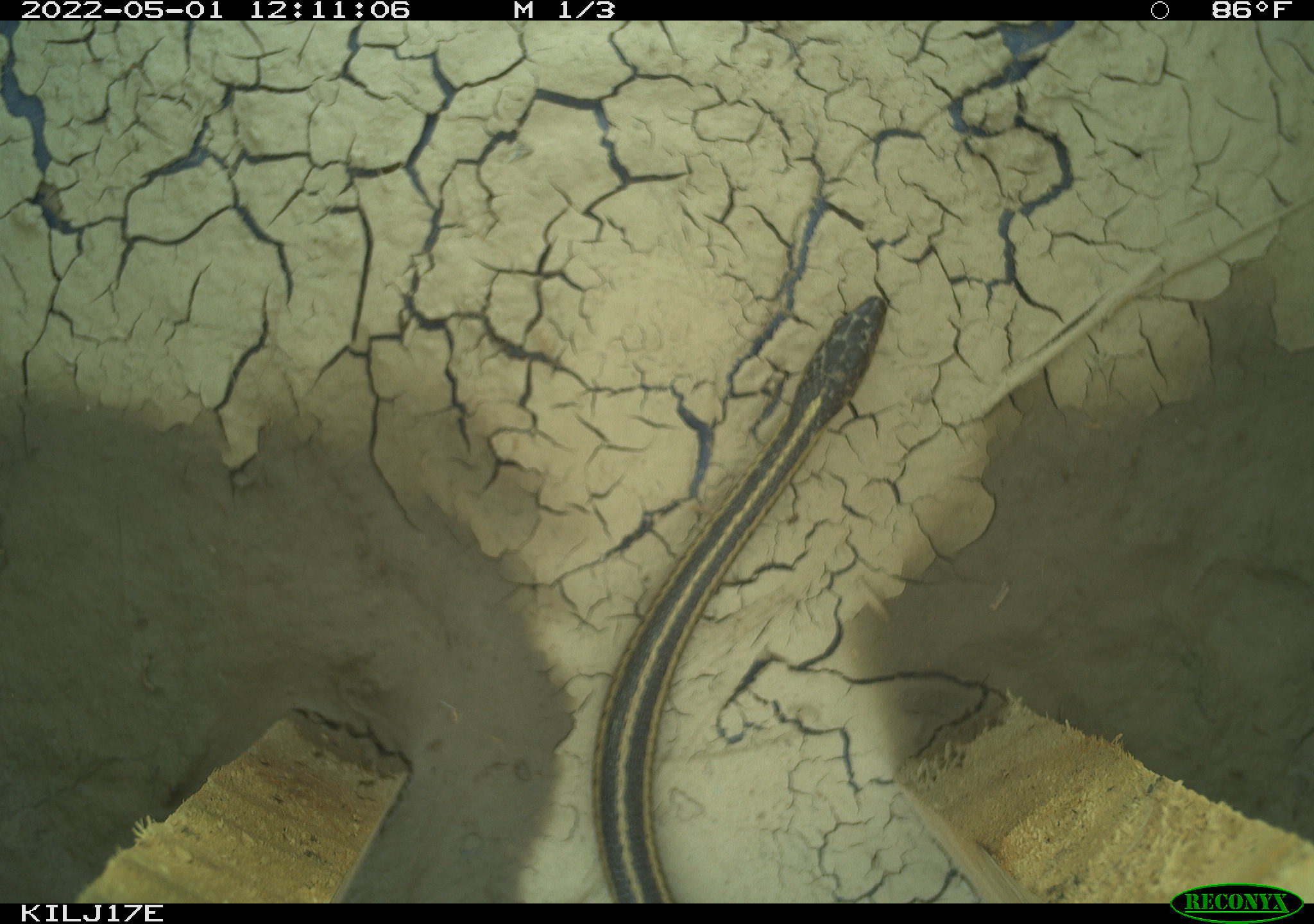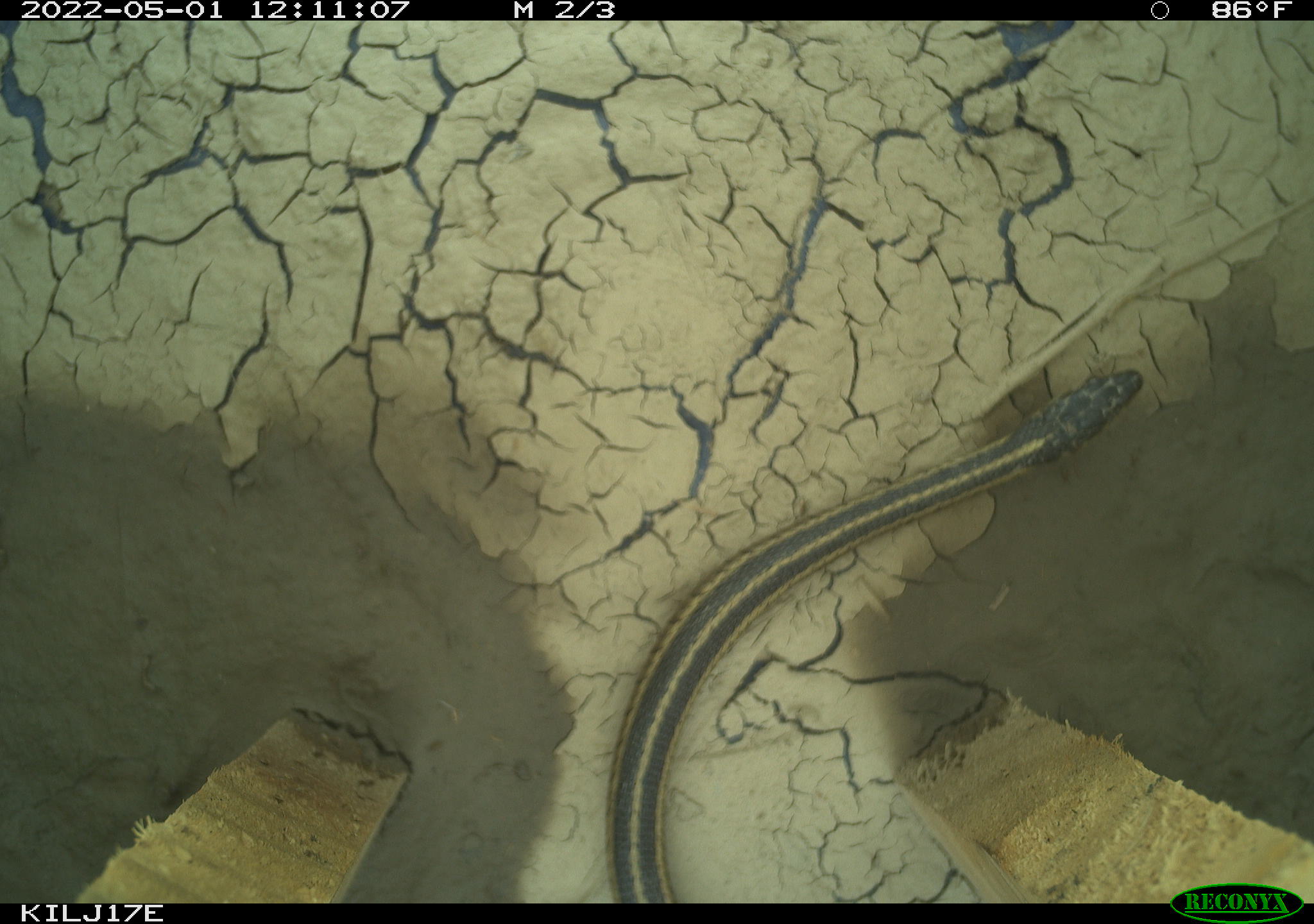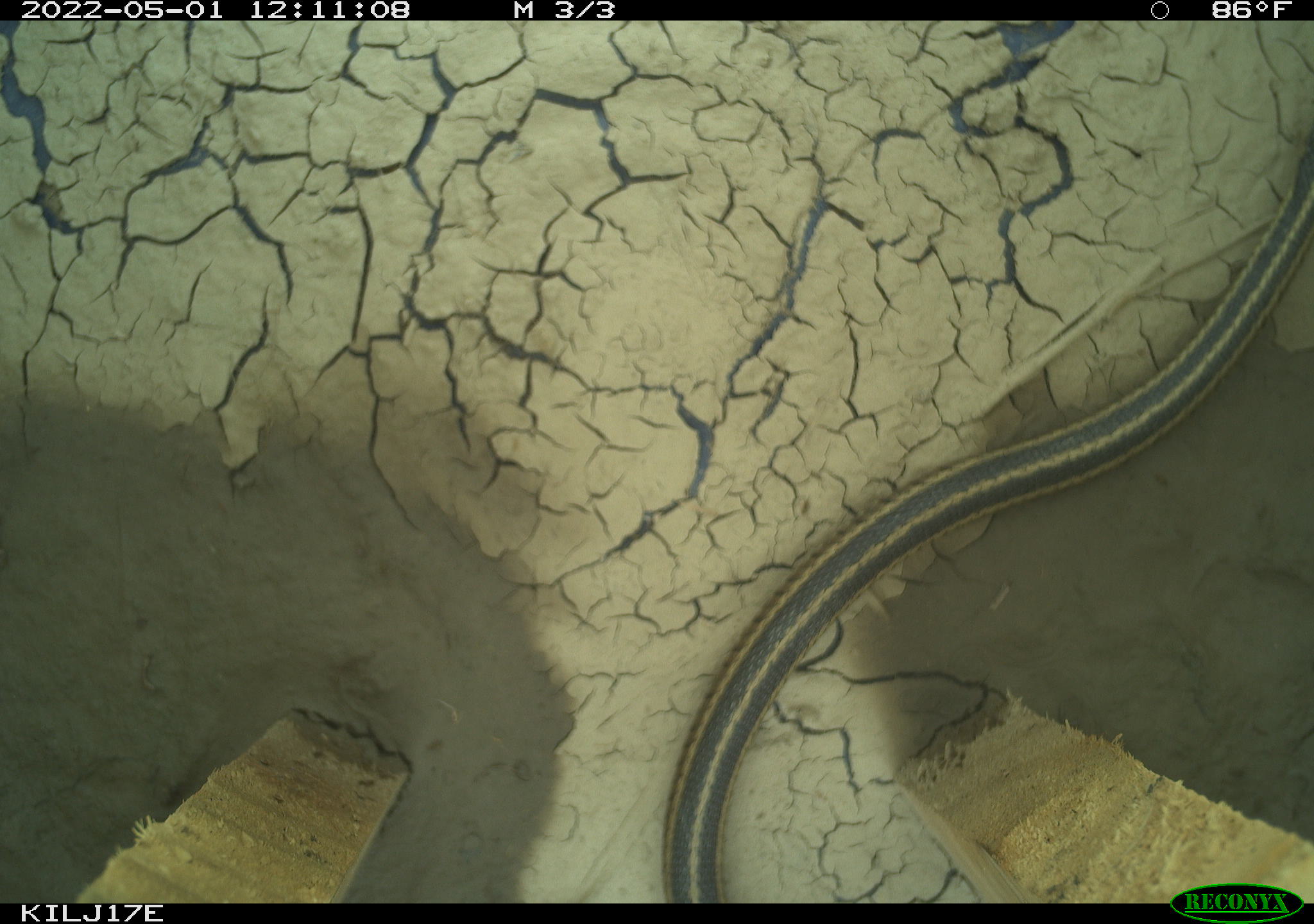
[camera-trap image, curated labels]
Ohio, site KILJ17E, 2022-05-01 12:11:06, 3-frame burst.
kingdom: Animalia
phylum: Chordata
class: Reptilia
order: Squamata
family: Colubridae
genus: Thamnophis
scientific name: Thamnophis sirtalis sirtalis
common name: eastern gartersnake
Eastern gartersnake (Thamnophis sirtalis sirtalis).